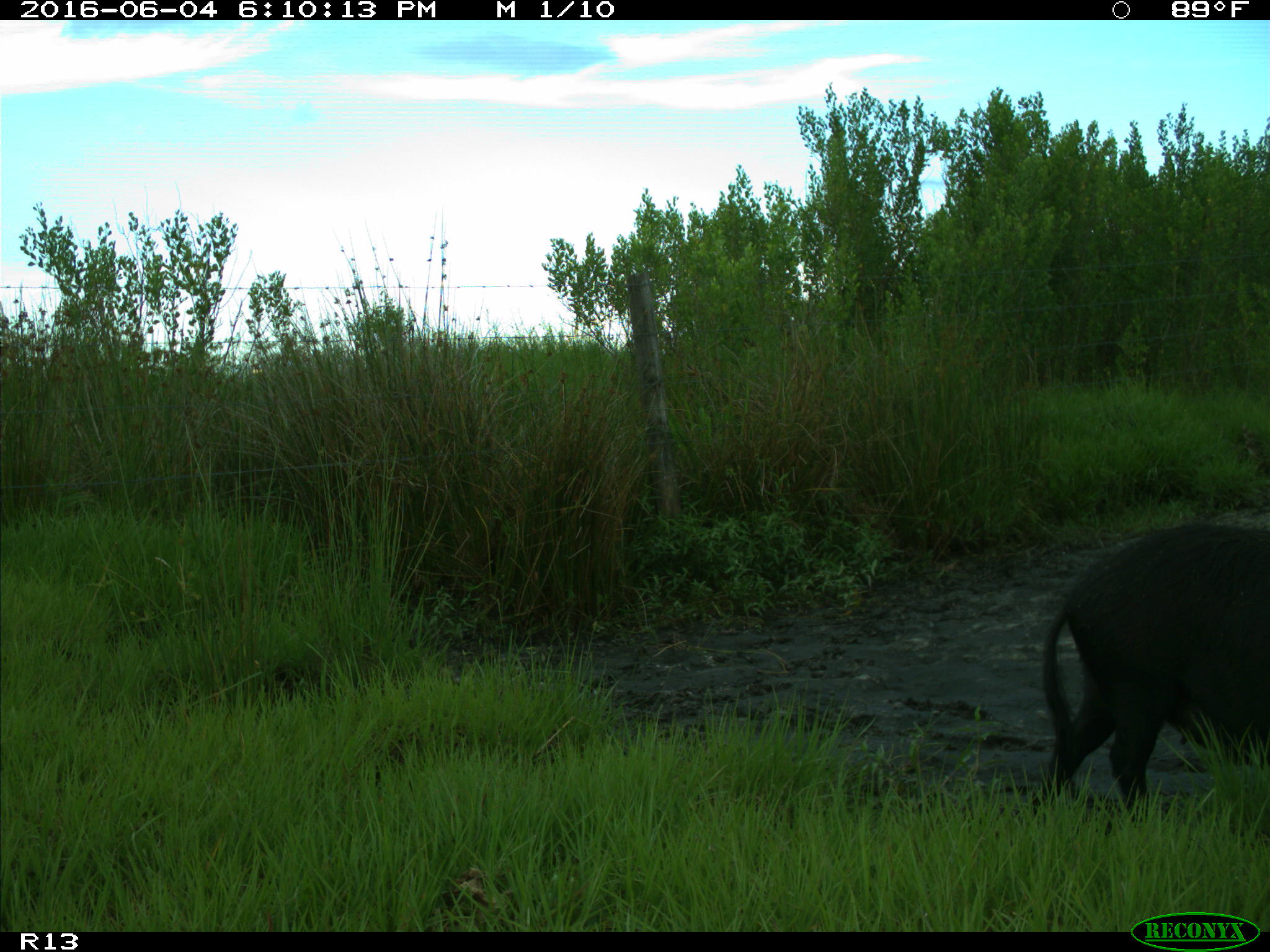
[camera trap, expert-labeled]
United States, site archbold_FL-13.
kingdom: Animalia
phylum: Chordata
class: Mammalia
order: Artiodactyla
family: Suidae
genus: Sus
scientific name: Sus scrofa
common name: wild boar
Sus scrofa (wild boar).